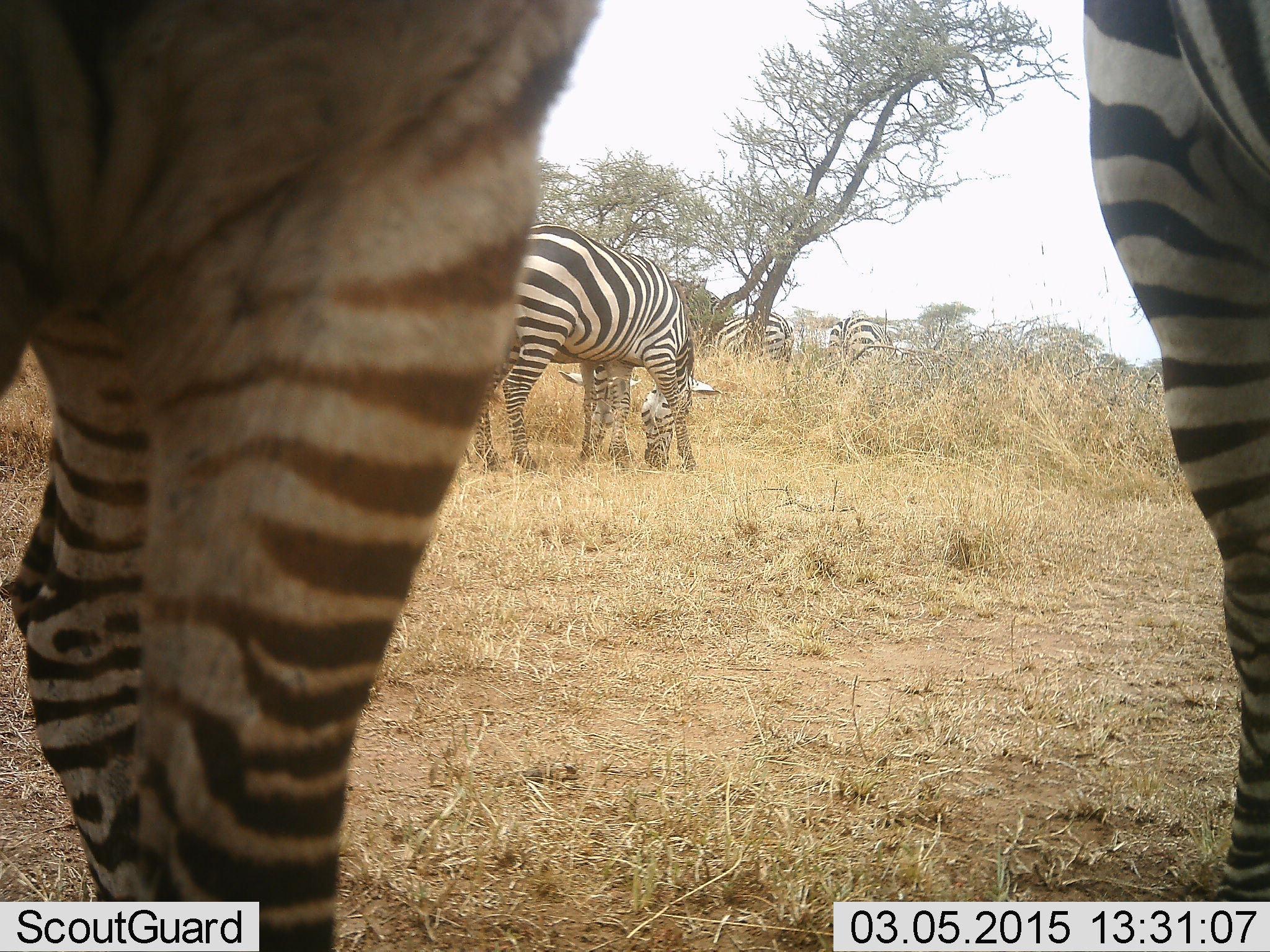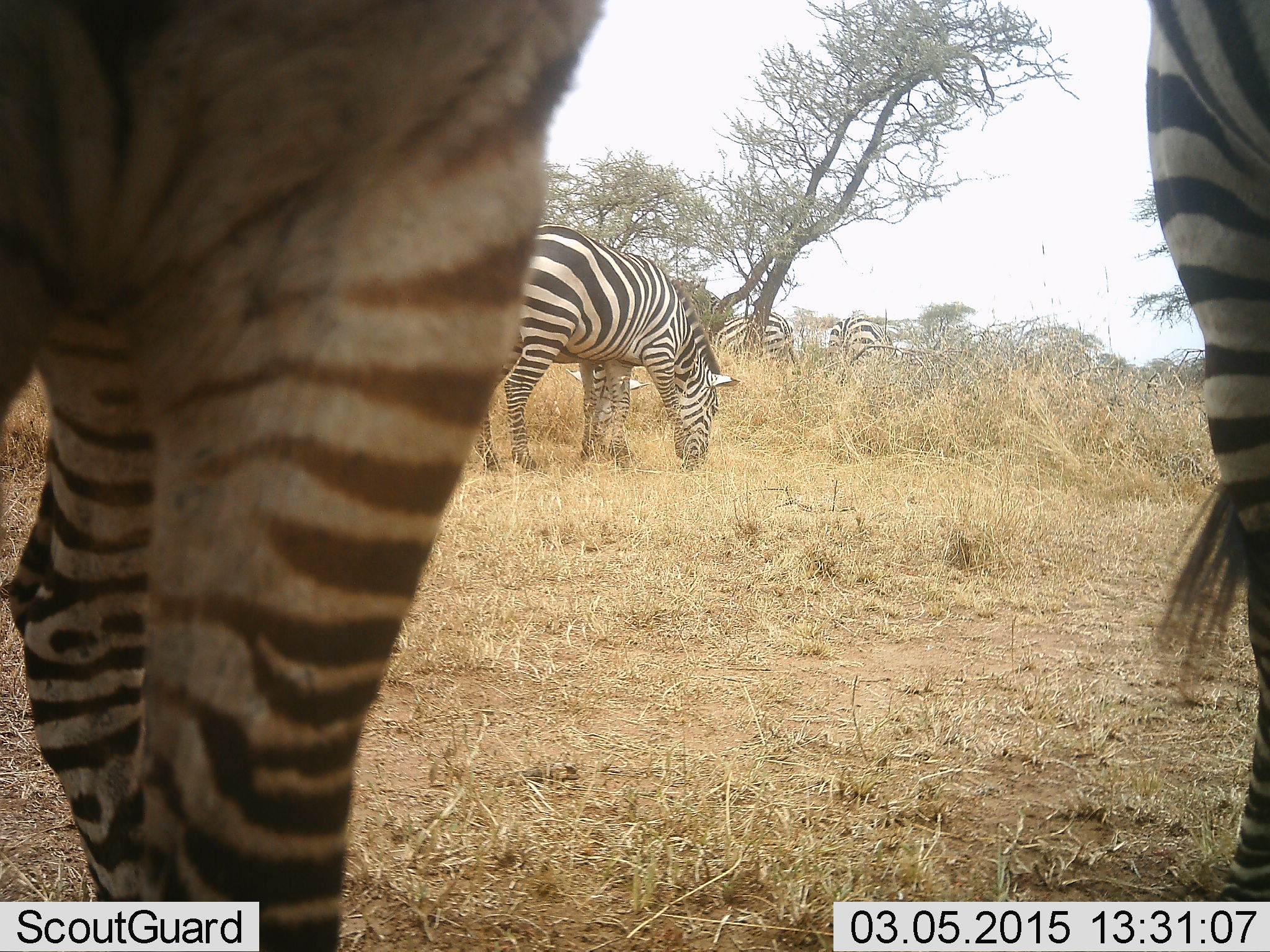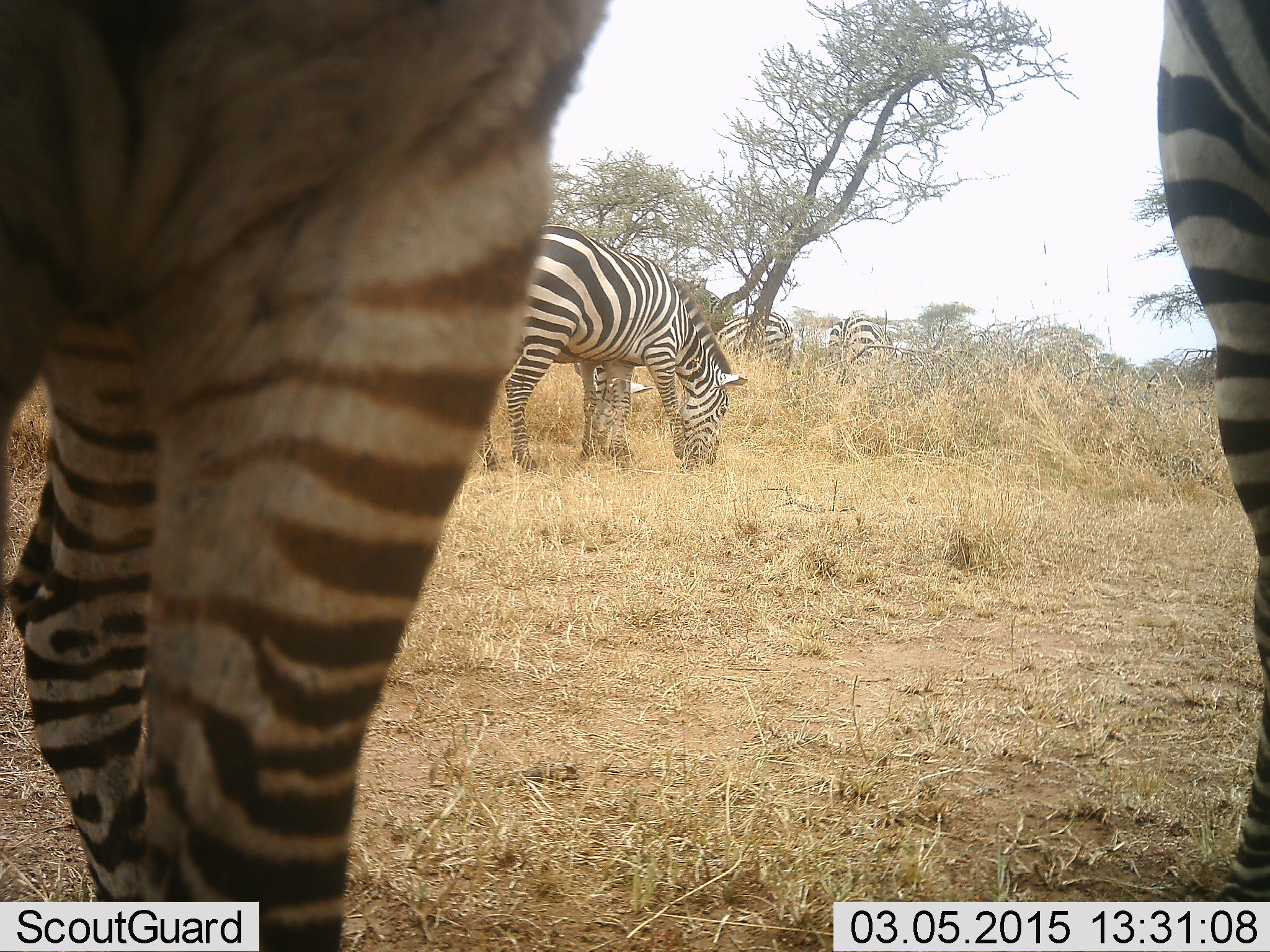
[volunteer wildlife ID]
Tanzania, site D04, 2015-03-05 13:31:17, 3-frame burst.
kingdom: Animalia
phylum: Chordata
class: Mammalia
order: Perissodactyla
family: Equidae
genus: Equus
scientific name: Equus quagga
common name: plains zebra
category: zebra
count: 5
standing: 70%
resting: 0%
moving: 30%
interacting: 0%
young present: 0%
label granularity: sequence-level